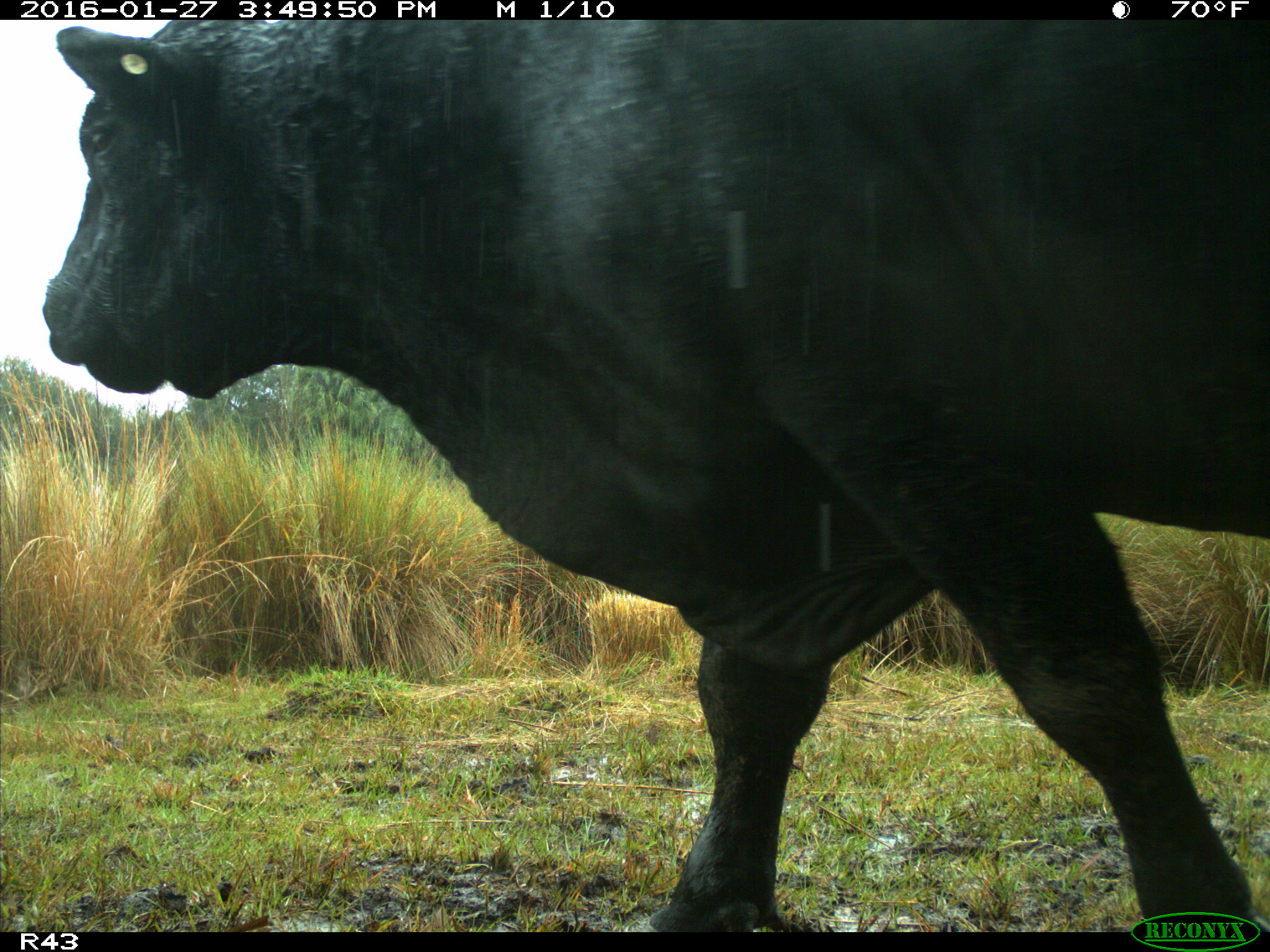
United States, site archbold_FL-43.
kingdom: Animalia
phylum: Chordata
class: Mammalia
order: Artiodactyla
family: Bovidae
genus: Bos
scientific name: Bos taurus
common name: domestic cow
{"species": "Bos taurus (domestic cow)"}